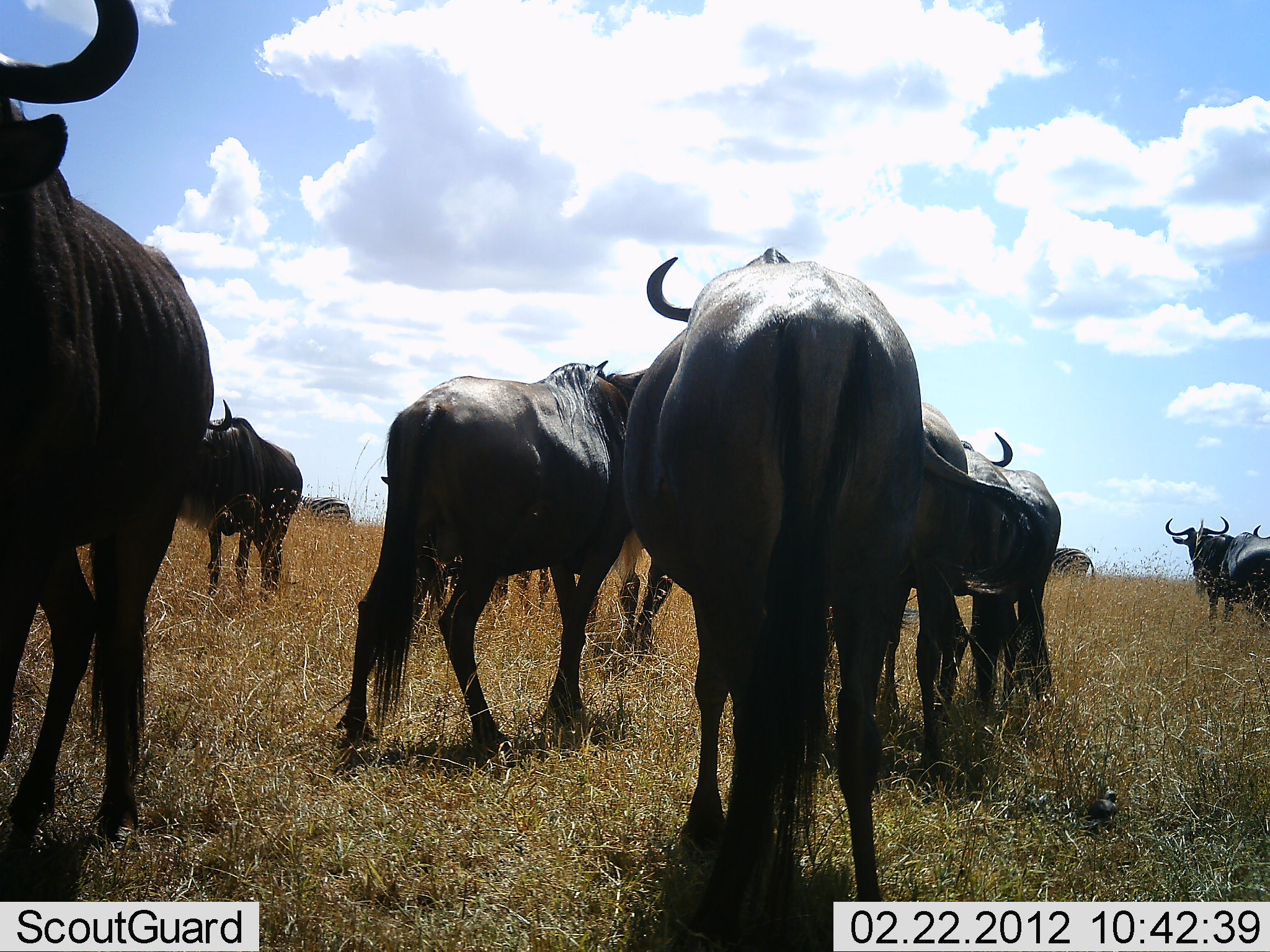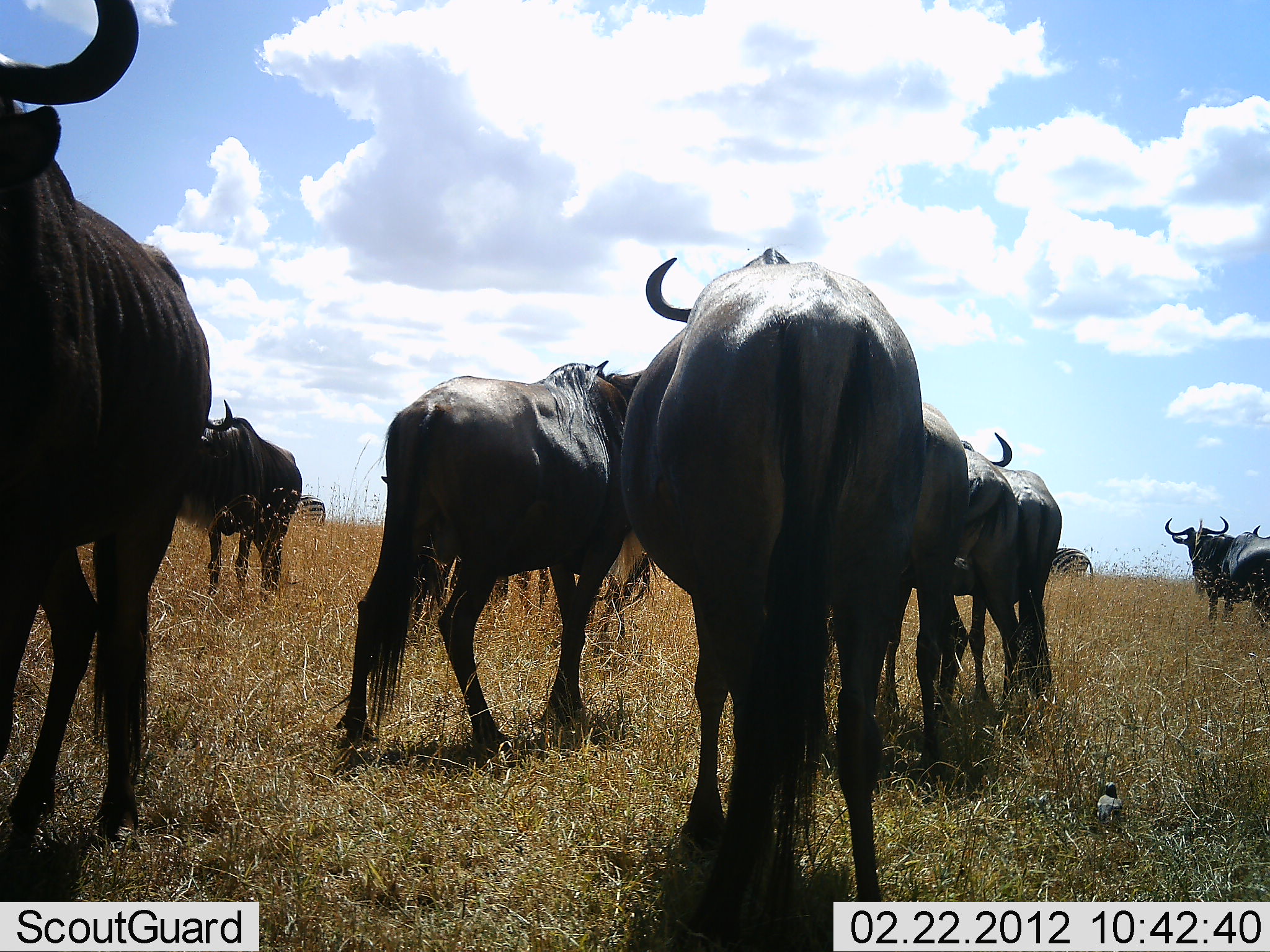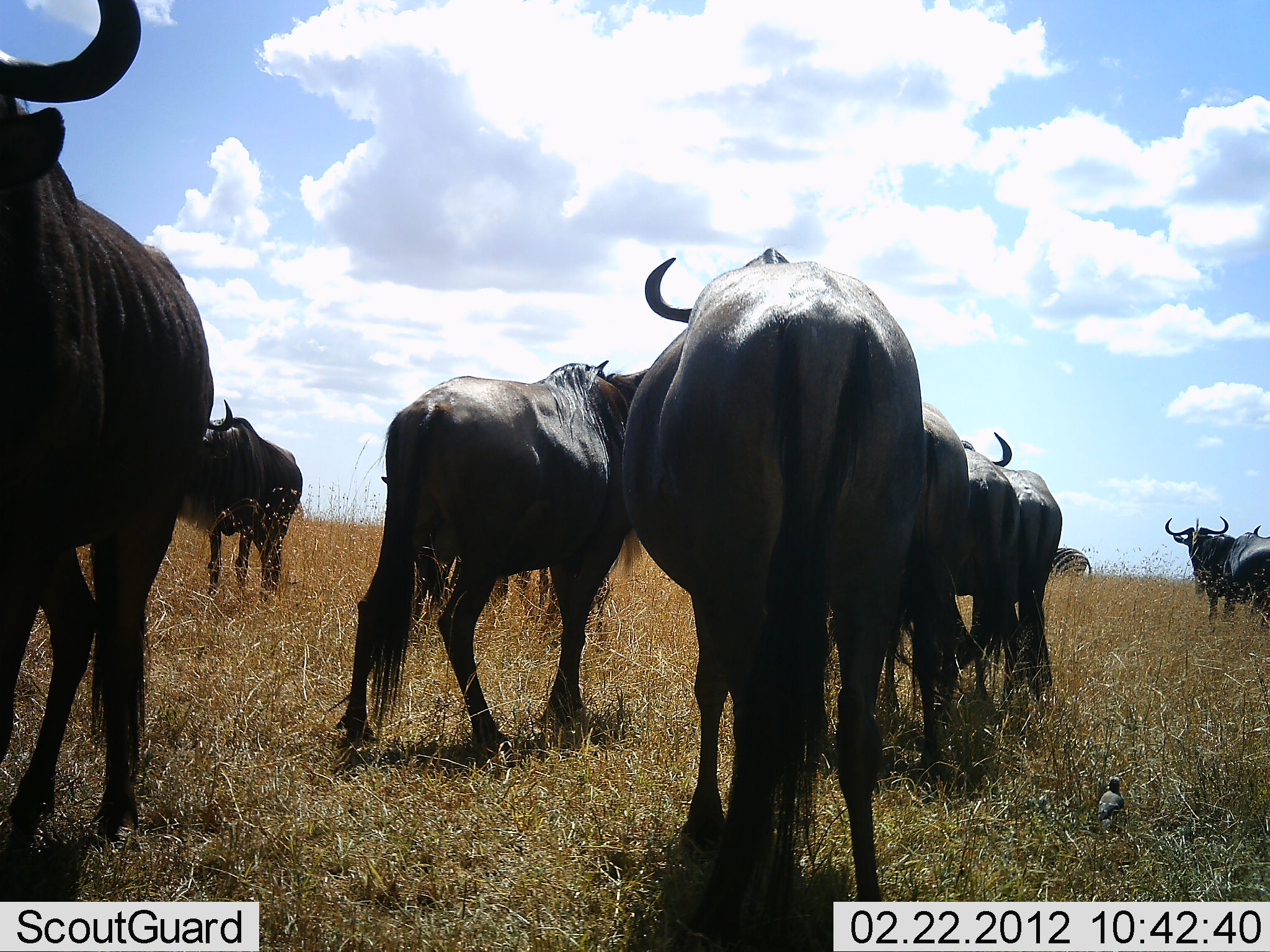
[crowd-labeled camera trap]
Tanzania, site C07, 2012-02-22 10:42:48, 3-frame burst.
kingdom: Animalia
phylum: Chordata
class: Mammalia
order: Artiodactyla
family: Bovidae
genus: Connochaetes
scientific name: Connochaetes taurinus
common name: blue wildebeest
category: wildebeest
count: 9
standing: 94%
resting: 0%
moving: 19%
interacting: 9%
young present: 0%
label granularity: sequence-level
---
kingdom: Animalia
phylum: Chordata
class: Mammalia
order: Perissodactyla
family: Equidae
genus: Equus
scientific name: Equus quagga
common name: plains zebra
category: zebra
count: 2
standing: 62%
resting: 0%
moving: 48%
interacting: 0%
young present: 0%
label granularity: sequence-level